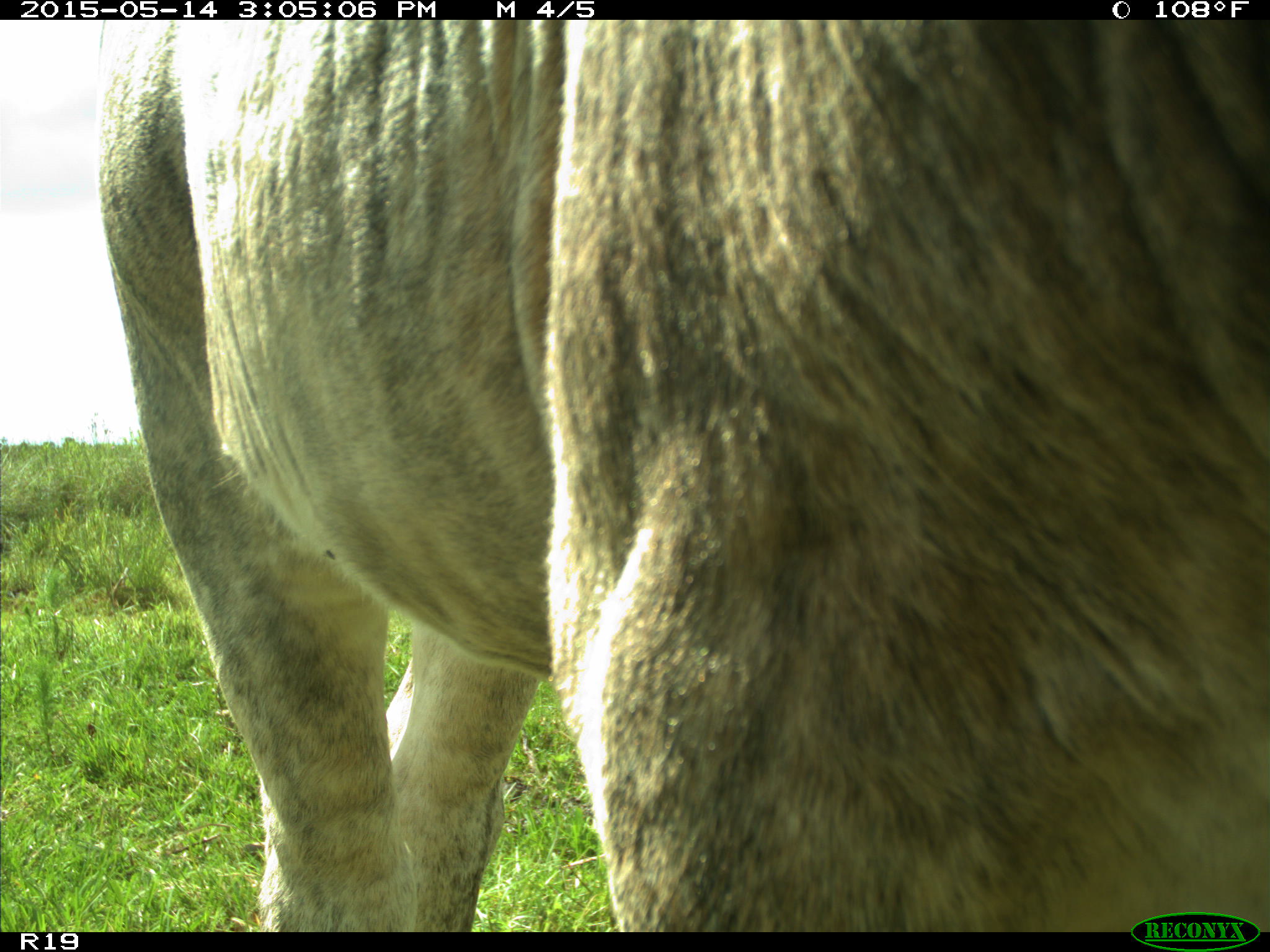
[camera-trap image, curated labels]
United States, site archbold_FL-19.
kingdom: Animalia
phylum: Chordata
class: Mammalia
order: Artiodactyla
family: Bovidae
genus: Bos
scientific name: Bos taurus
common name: domestic cow